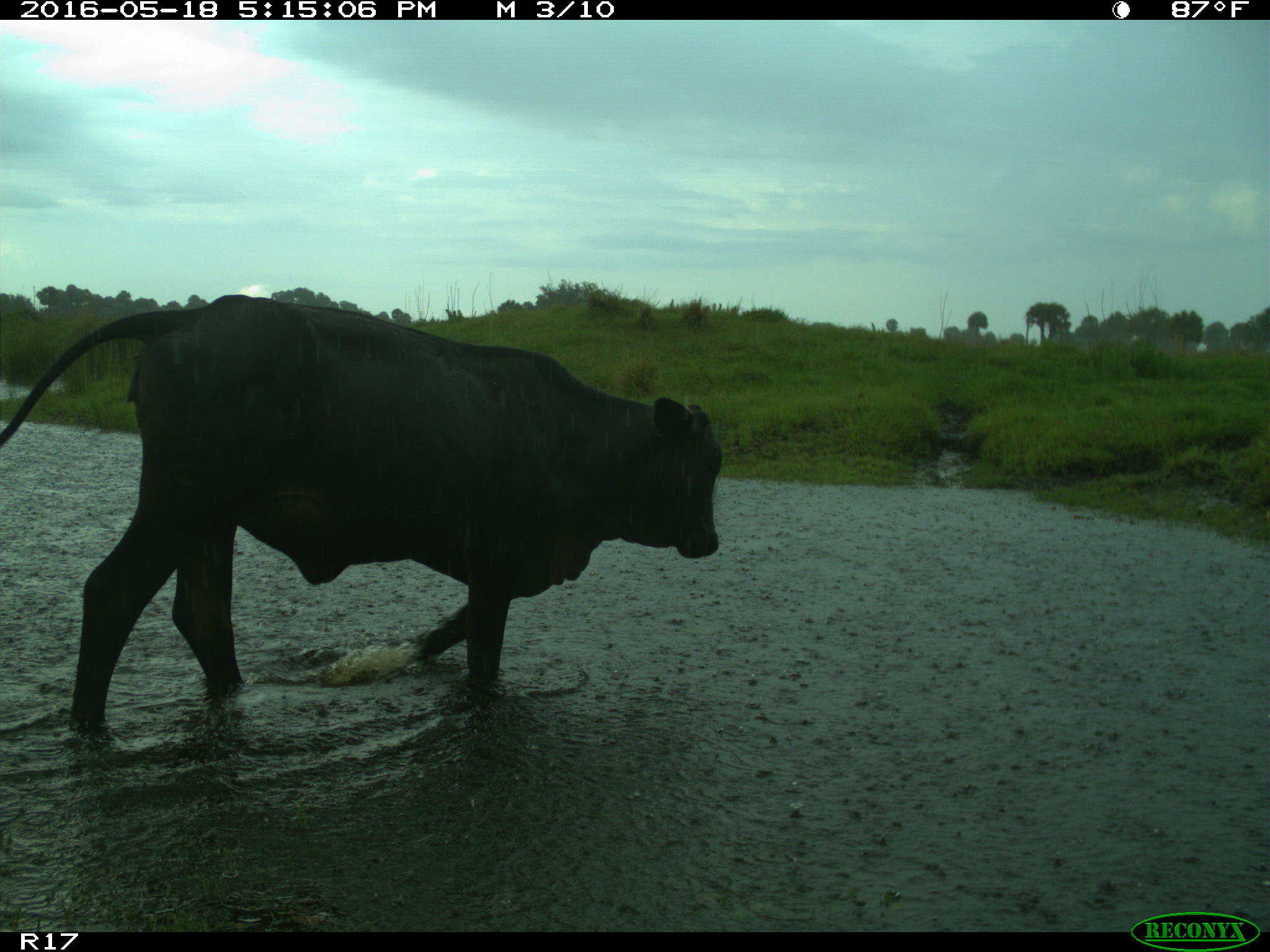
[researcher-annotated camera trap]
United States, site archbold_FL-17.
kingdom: Animalia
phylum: Chordata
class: Mammalia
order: Artiodactyla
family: Bovidae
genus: Bos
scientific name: Bos taurus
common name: domestic cow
Bos taurus (domestic cow).